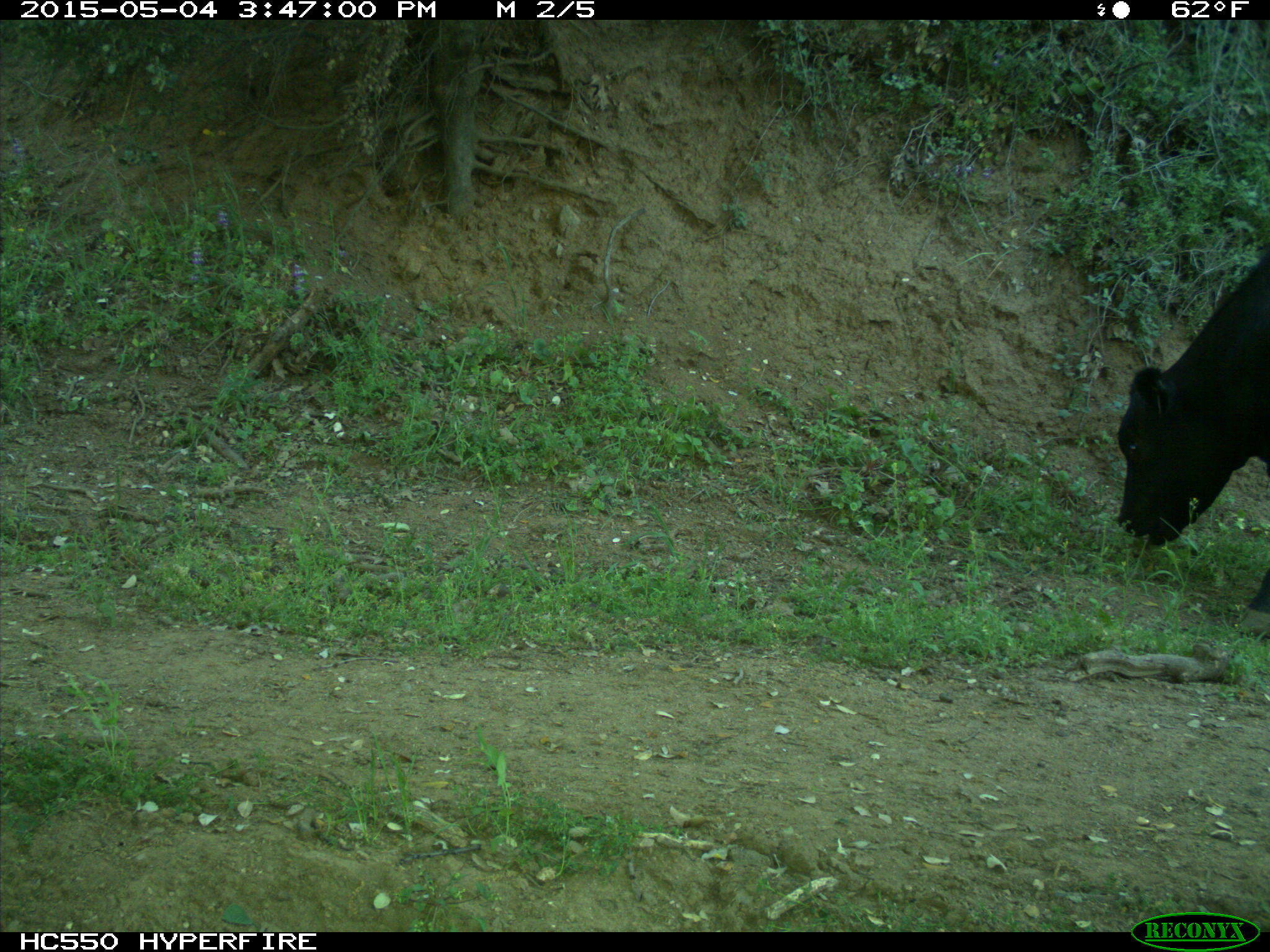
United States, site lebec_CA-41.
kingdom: Animalia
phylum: Chordata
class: Mammalia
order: Artiodactyla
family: Bovidae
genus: Bos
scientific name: Bos taurus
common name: domestic cow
Bos taurus (domestic cow).